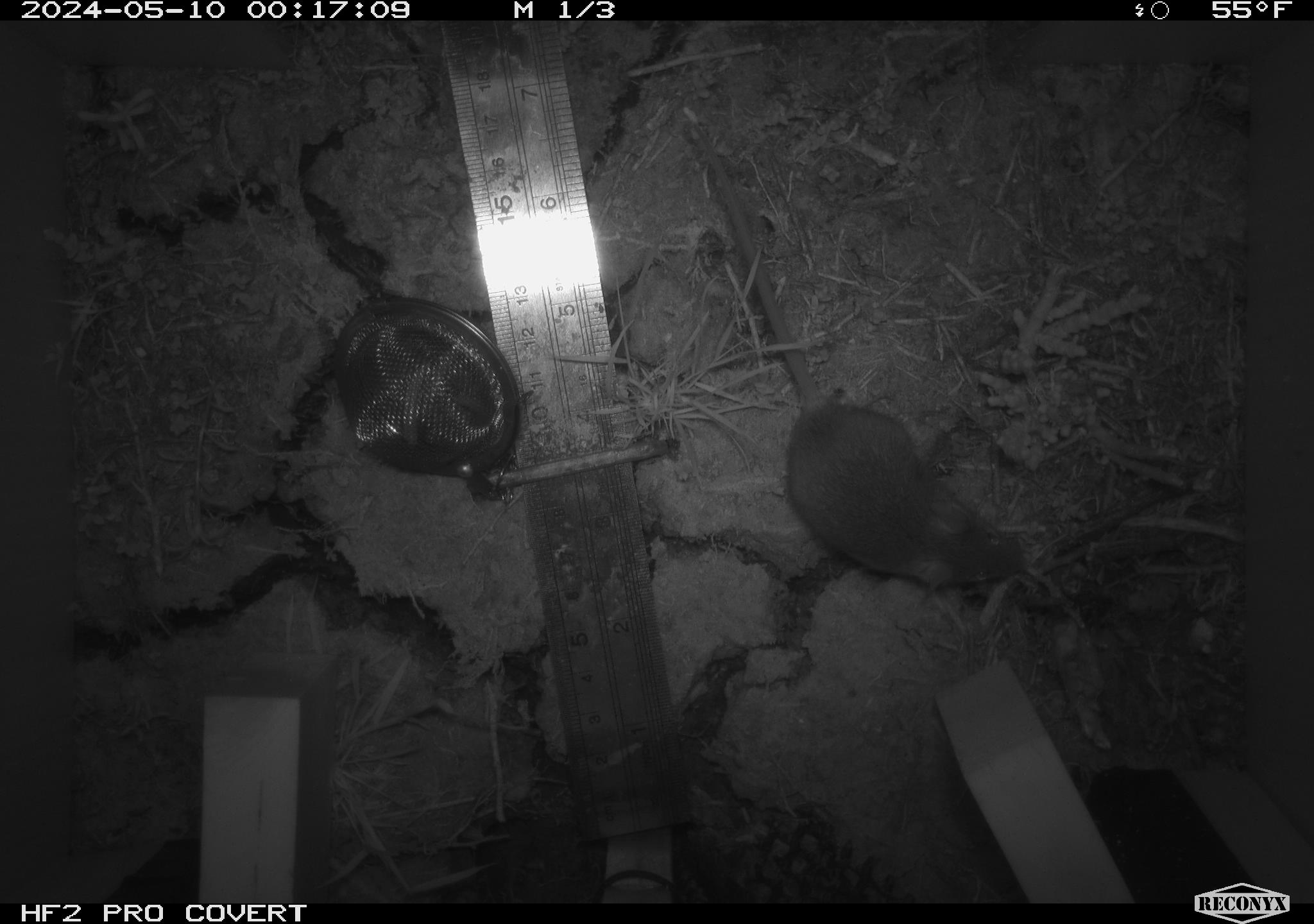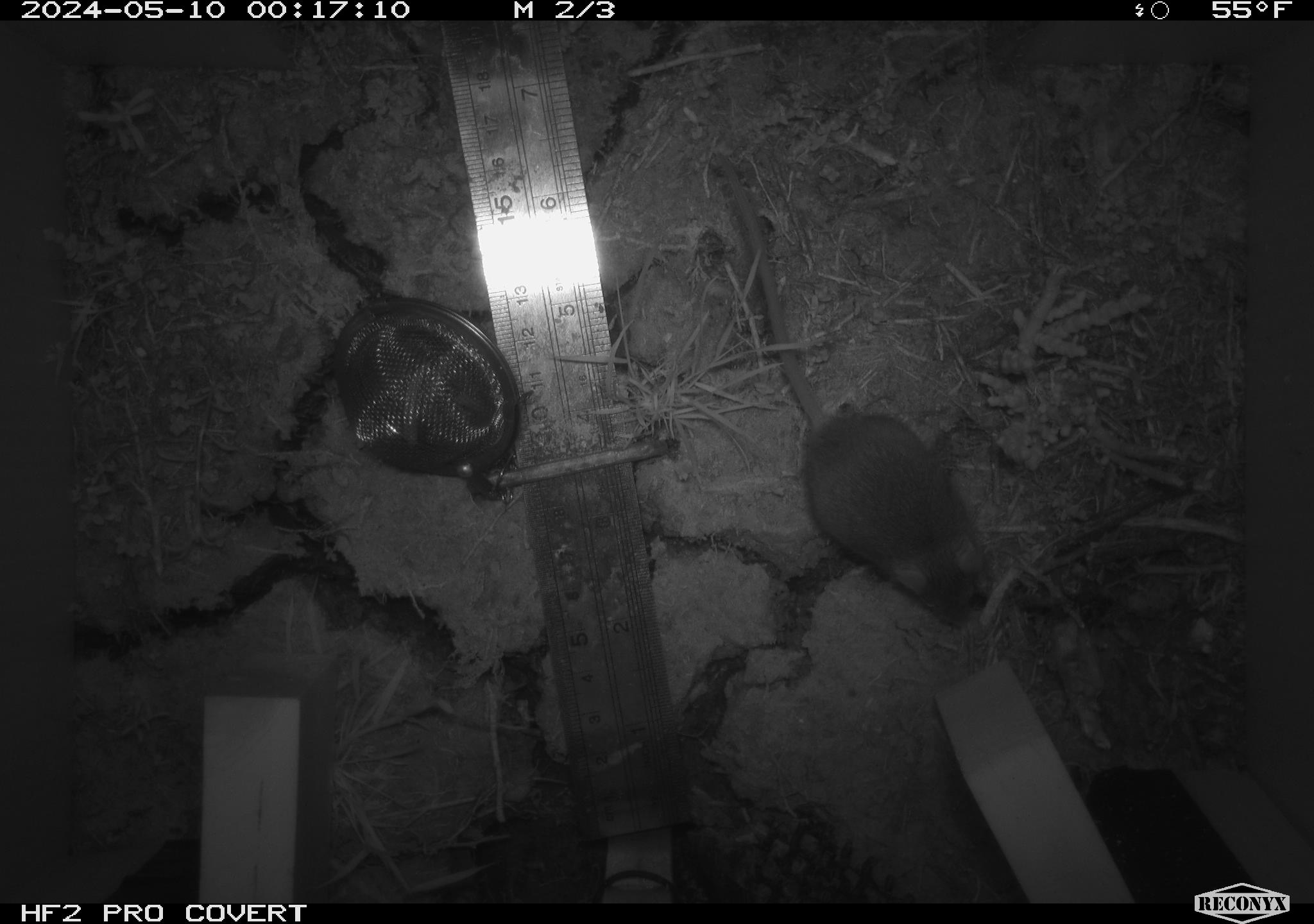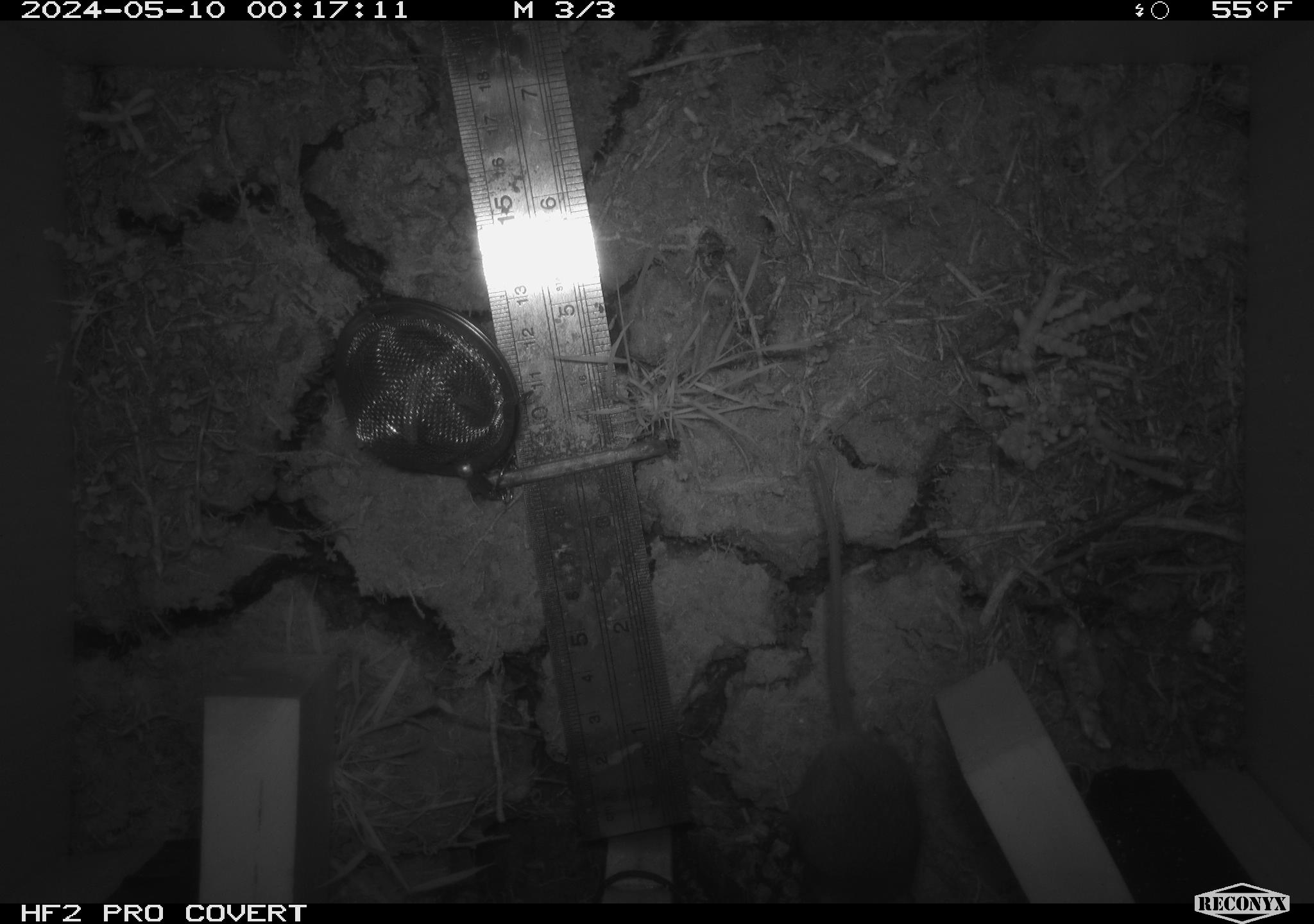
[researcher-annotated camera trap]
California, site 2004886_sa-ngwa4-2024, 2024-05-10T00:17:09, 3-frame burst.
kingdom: Animalia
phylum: Chordata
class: Mammalia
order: Rodentia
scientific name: Rodentia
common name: mouse species